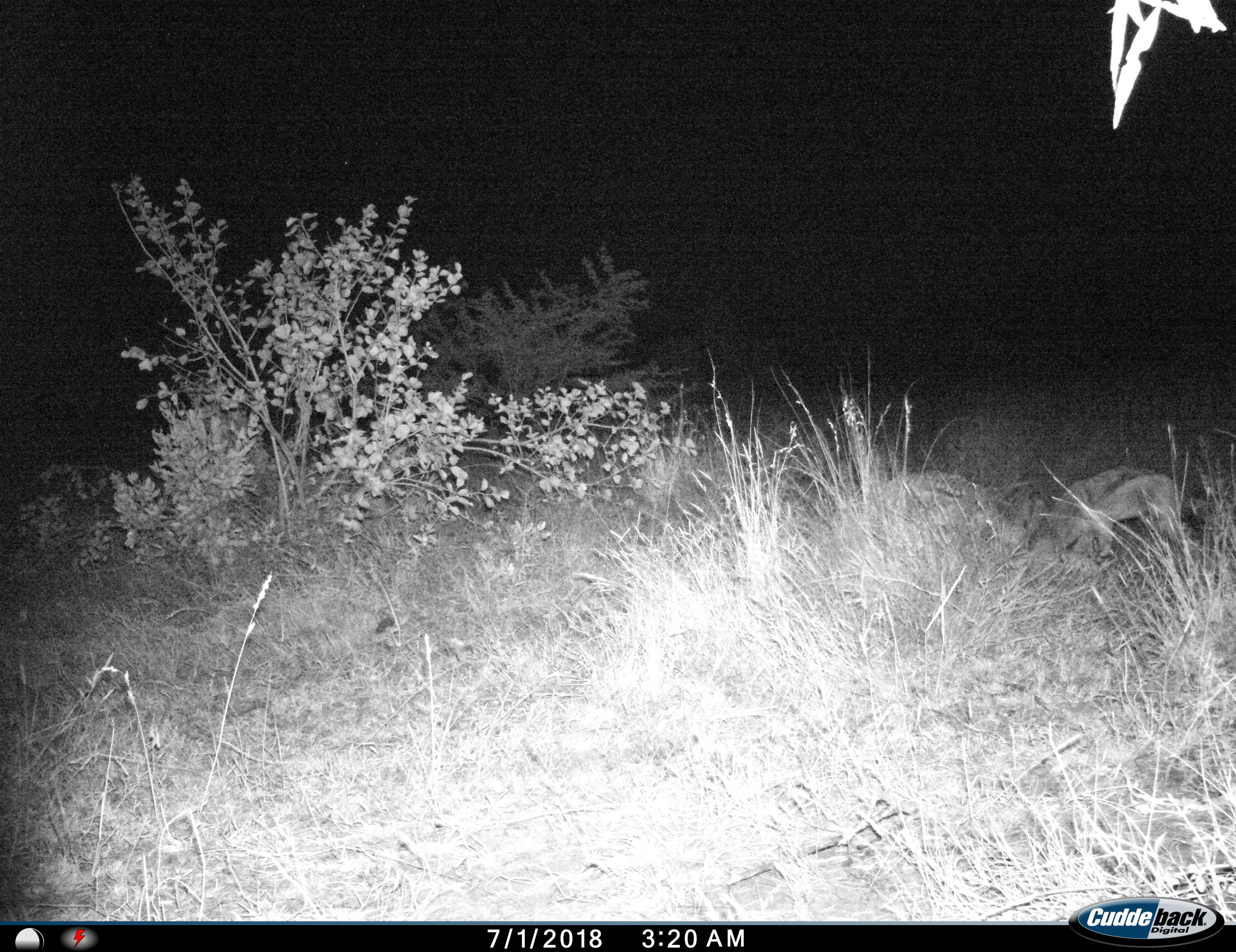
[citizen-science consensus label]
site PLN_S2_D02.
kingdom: Animalia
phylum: Chordata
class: Mammalia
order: Carnivora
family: Canidae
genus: Lupulella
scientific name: Lupulella mesomelas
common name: black-backed jackal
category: jackalblackbacked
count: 1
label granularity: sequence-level